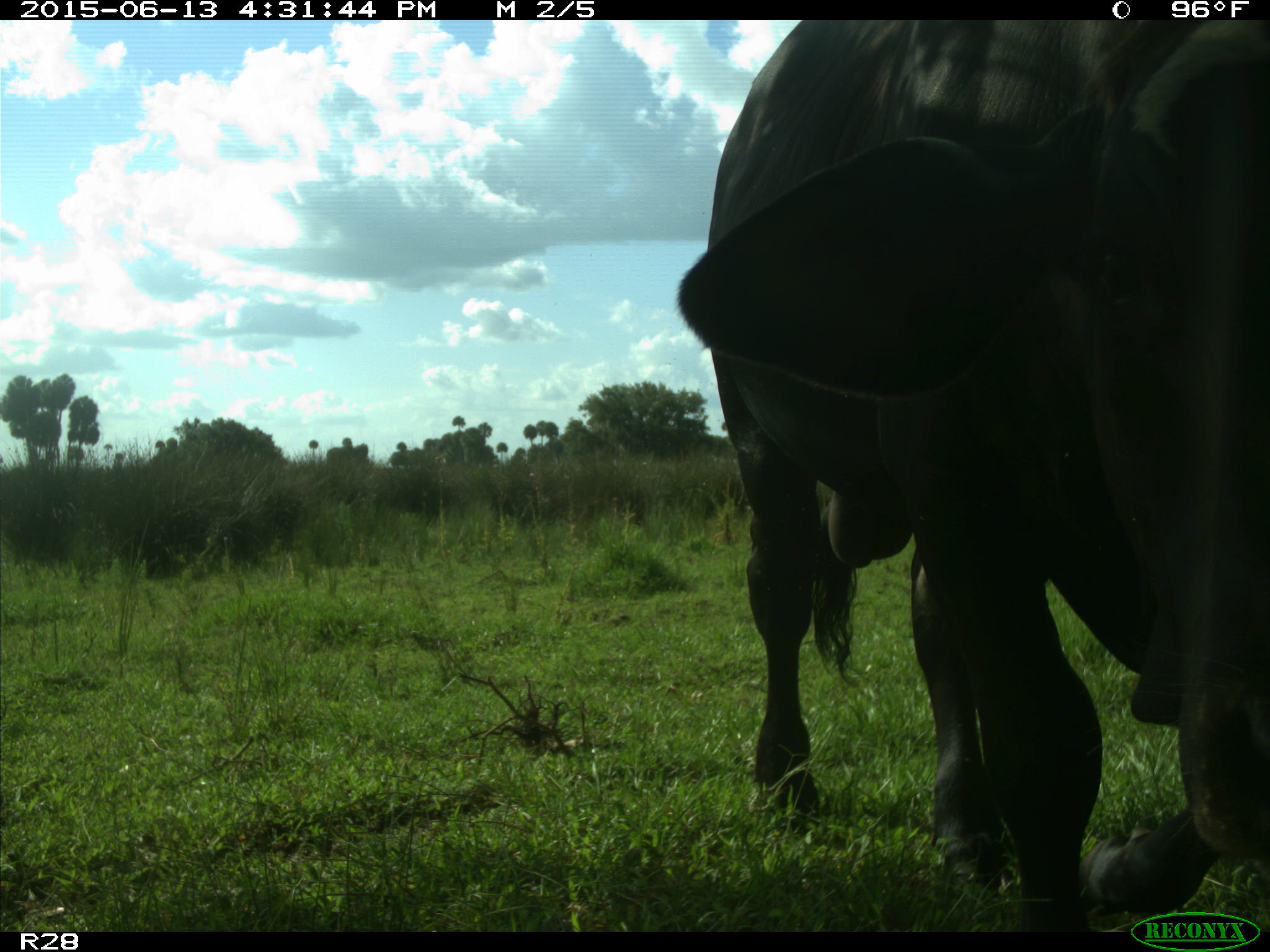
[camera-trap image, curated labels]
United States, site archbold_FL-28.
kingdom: Animalia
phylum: Chordata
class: Mammalia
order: Artiodactyla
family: Bovidae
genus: Bos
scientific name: Bos taurus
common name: domestic cow